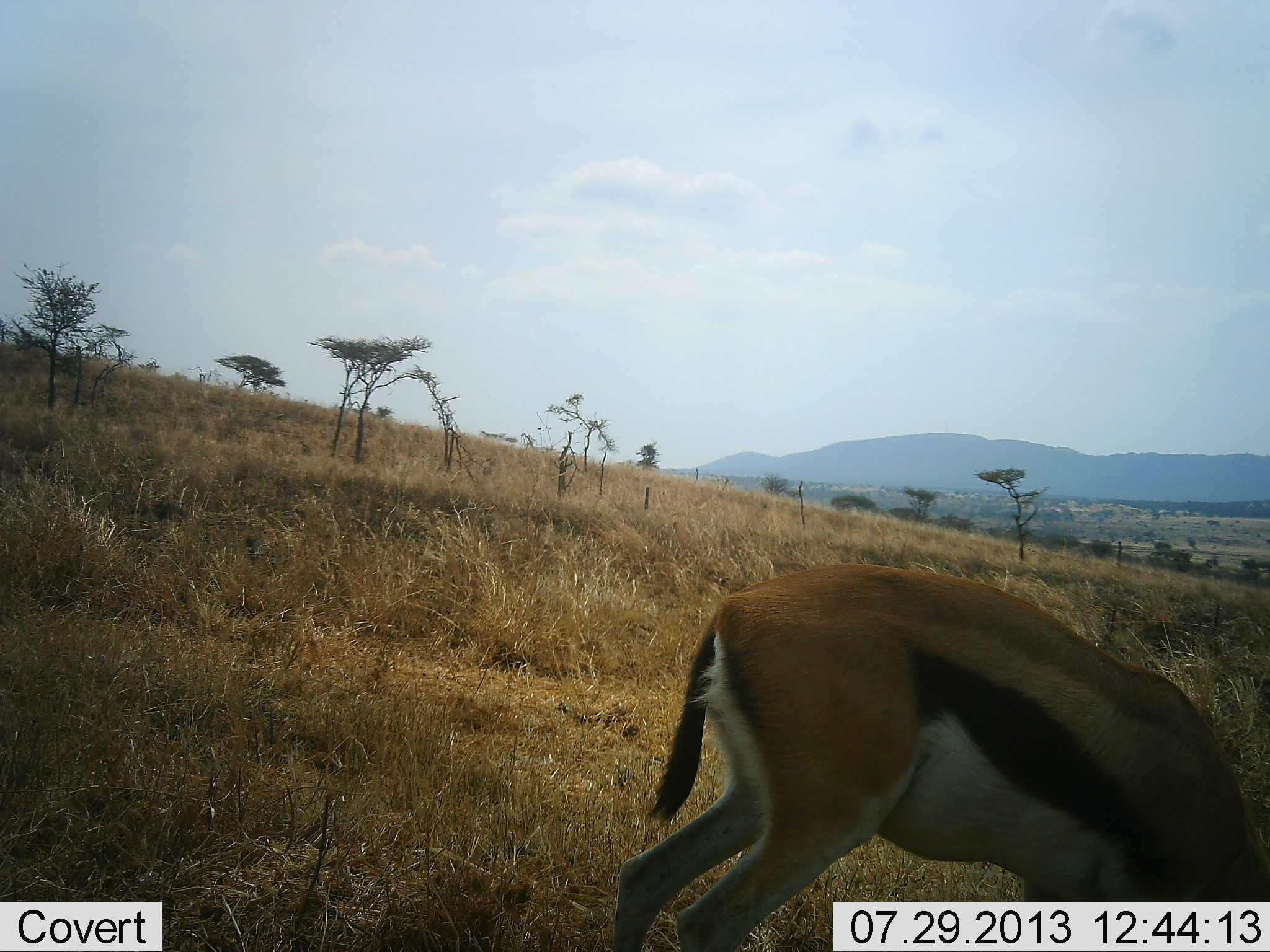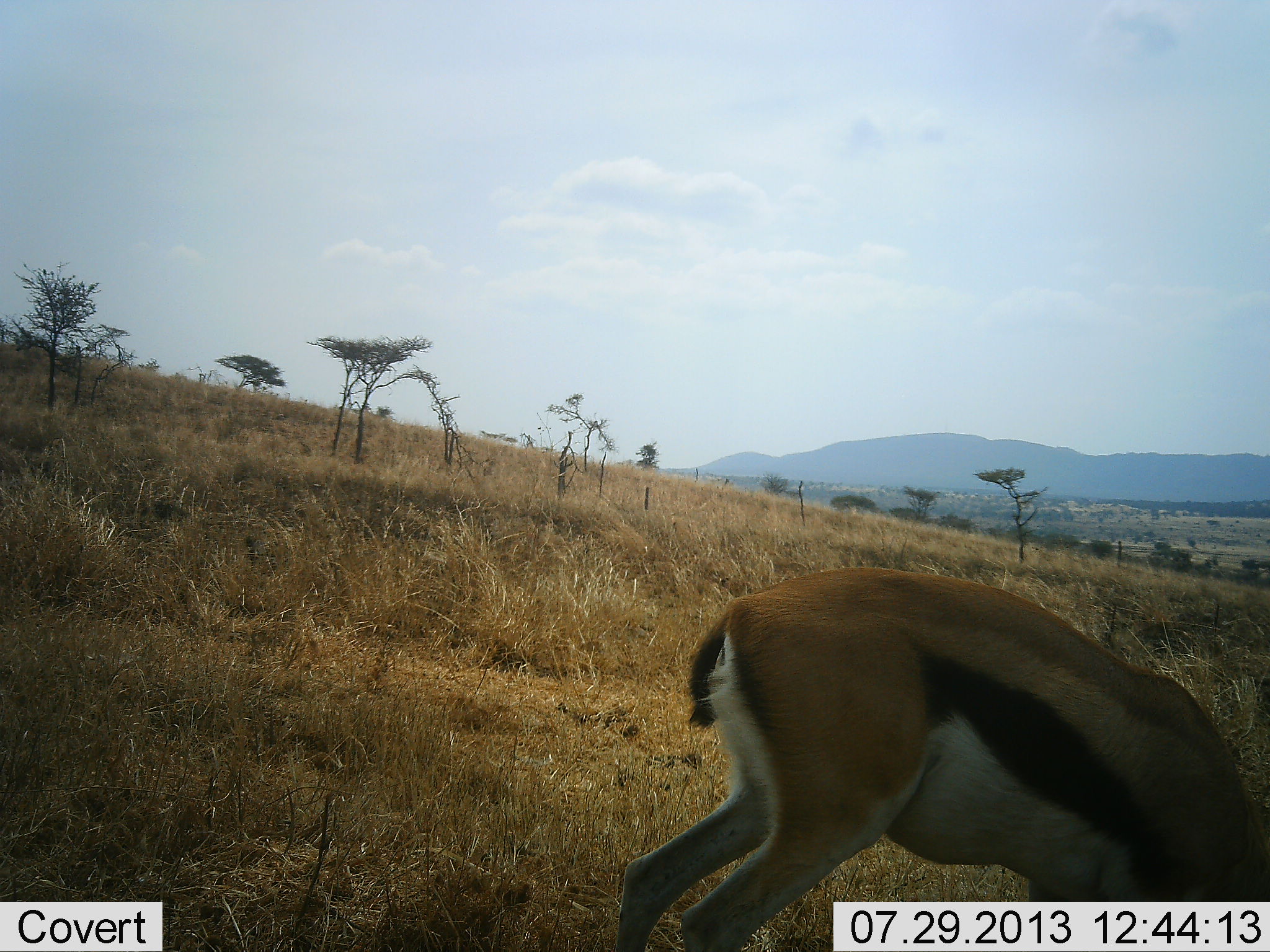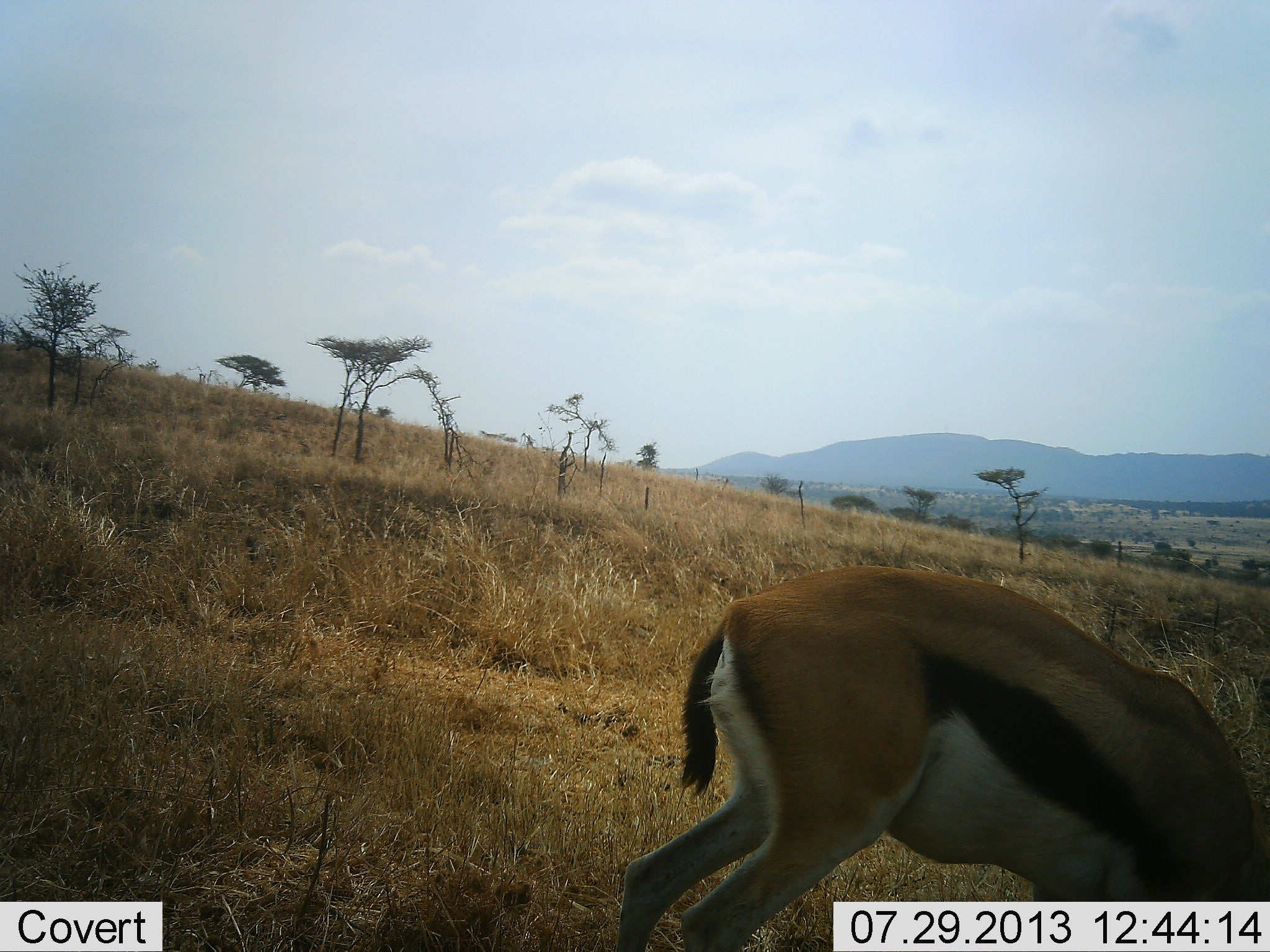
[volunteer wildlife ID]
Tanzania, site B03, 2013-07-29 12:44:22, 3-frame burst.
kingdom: Animalia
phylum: Chordata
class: Mammalia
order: Artiodactyla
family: Bovidae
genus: Eudorcas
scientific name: Eudorcas thomsonii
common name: thomson's gazelle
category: gazellethomsons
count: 1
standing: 21%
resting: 3%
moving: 3%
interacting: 0%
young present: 0%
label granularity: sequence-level